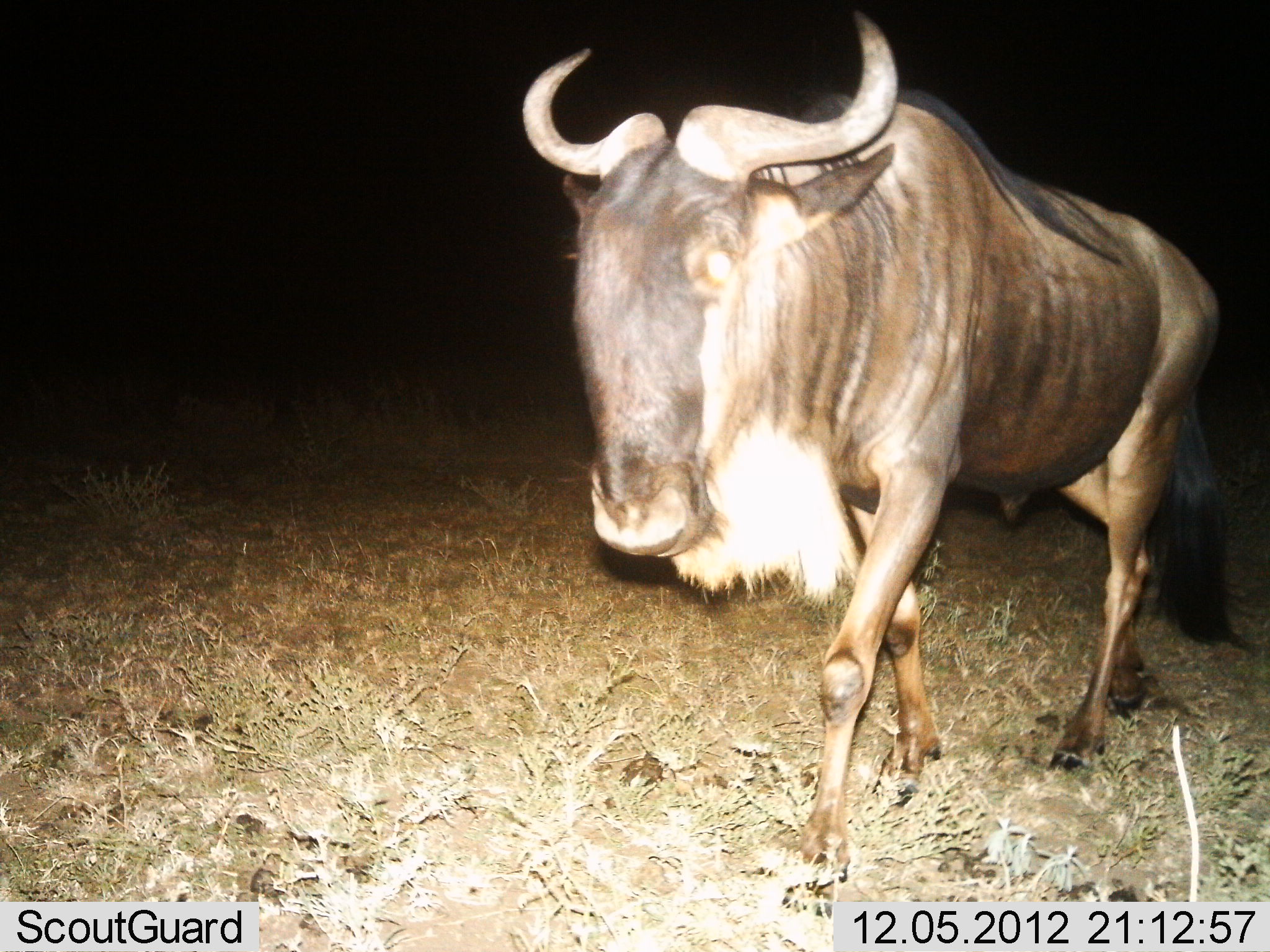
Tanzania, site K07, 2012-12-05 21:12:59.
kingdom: Animalia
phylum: Chordata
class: Mammalia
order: Artiodactyla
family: Bovidae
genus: Connochaetes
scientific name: Connochaetes taurinus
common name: blue wildebeest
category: wildebeest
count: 1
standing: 10%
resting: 0%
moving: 90%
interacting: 0%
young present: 0%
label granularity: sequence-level